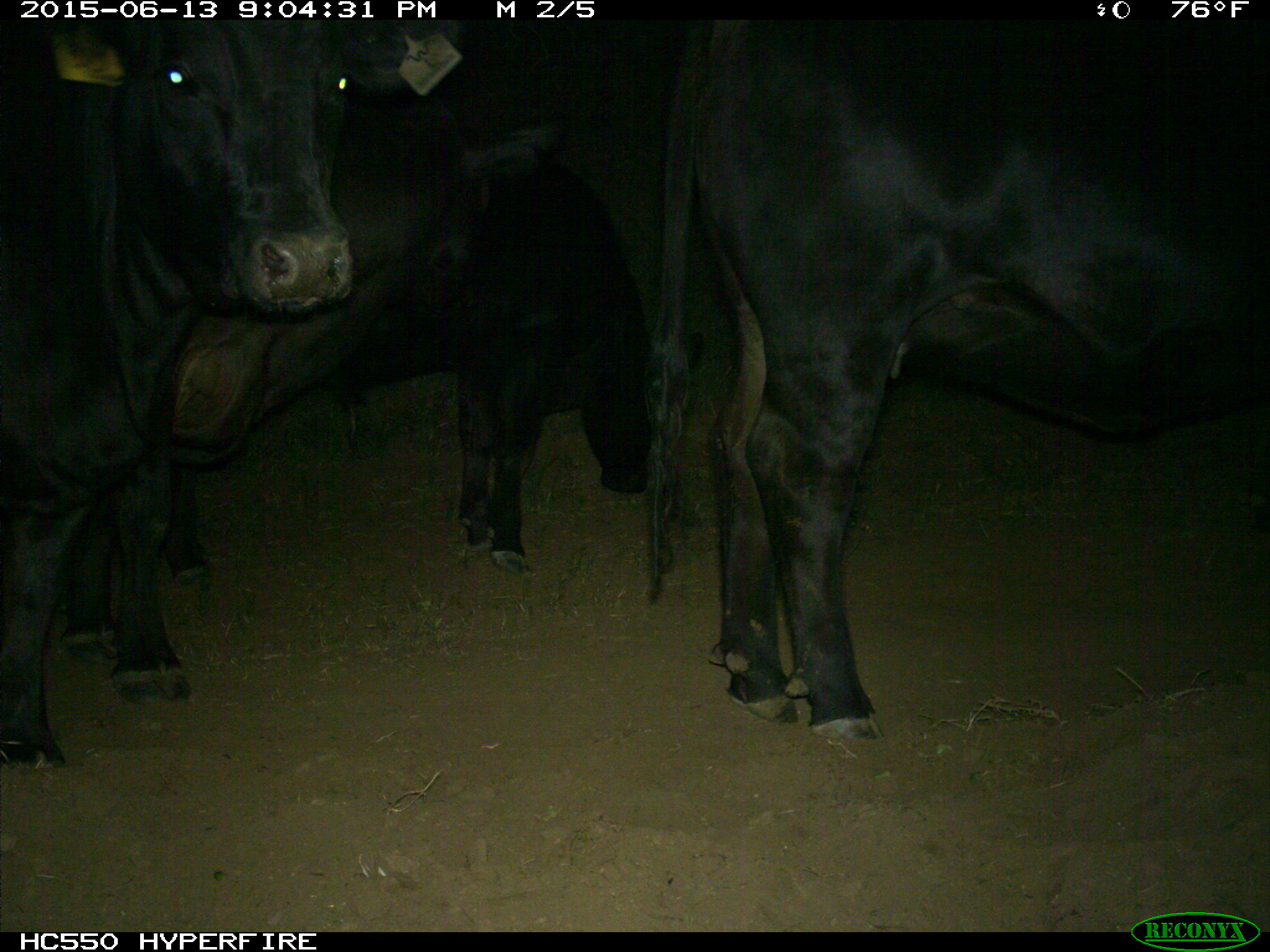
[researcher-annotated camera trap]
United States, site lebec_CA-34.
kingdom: Animalia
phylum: Chordata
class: Mammalia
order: Artiodactyla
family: Bovidae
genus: Bos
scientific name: Bos taurus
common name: domestic cow